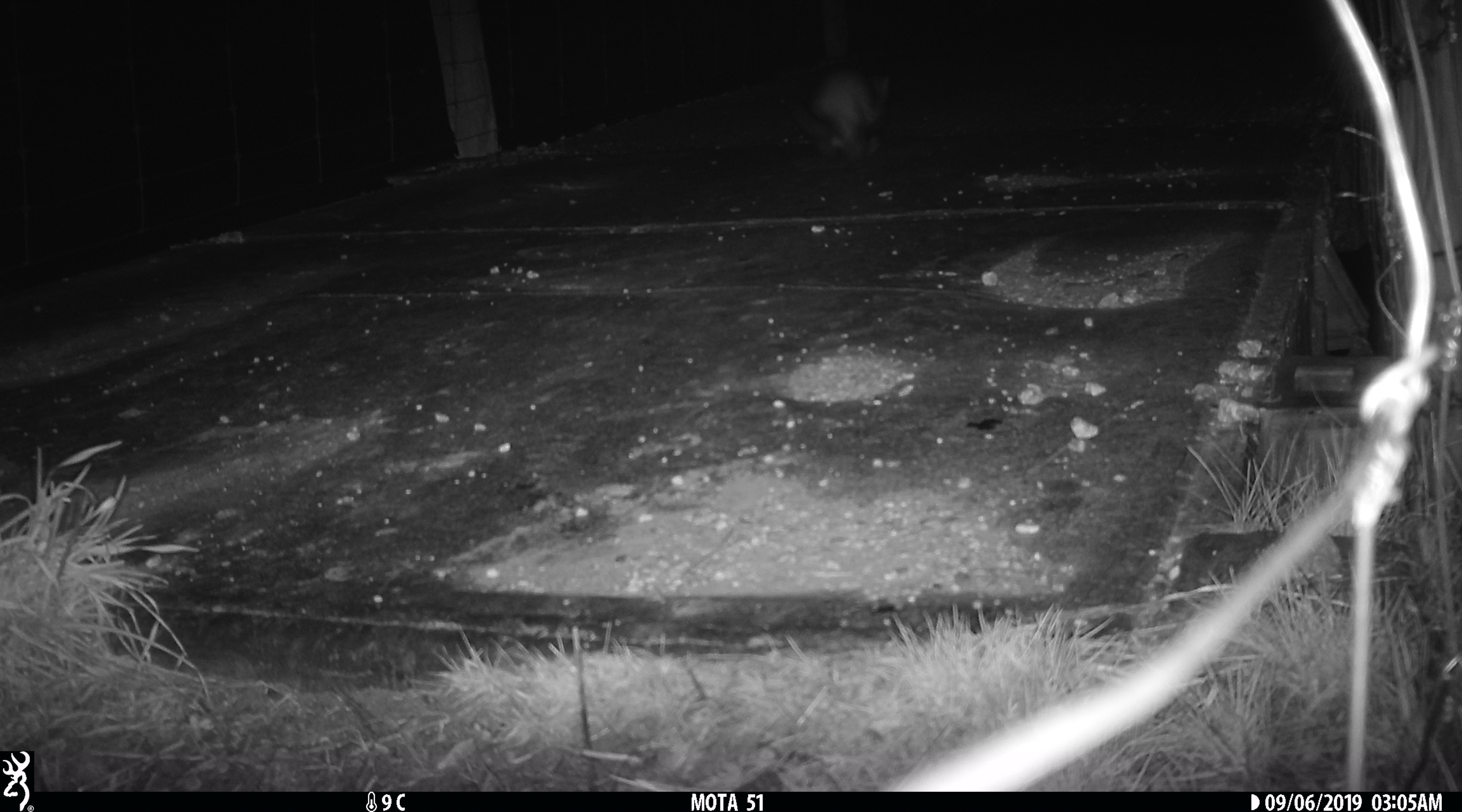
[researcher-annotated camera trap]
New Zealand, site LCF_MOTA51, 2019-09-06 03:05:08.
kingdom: Animalia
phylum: Chordata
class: Mammalia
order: Carnivora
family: Mustelidae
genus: Mustela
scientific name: Mustela furo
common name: ferret